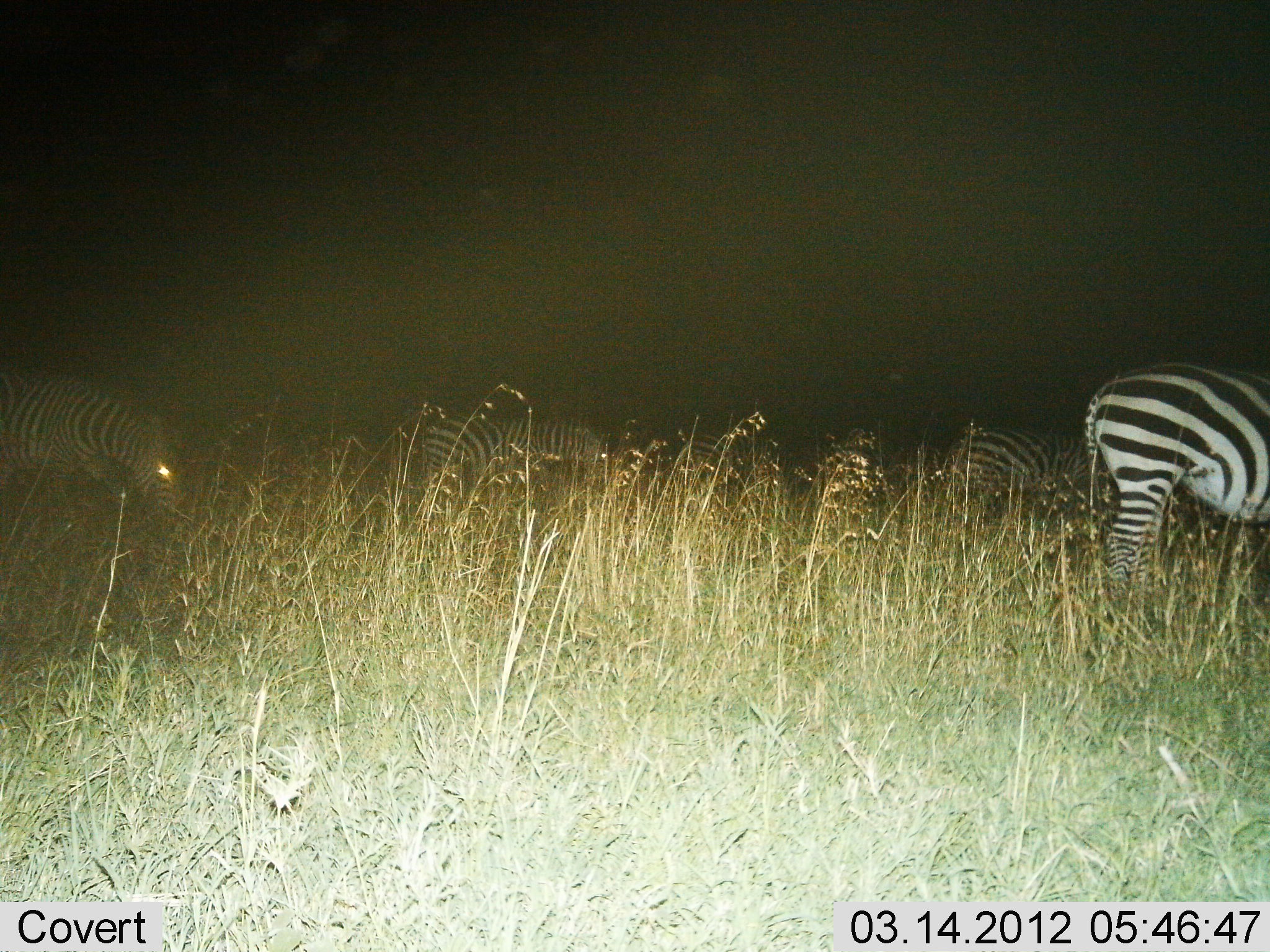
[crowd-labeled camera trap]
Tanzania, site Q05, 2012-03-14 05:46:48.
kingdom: Animalia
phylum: Chordata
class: Mammalia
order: Perissodactyla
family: Equidae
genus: Equus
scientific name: Equus quagga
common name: plains zebra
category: zebra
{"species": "zebra (plains zebra) (Equus quagga)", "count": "4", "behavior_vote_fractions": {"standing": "44%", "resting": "8%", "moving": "16%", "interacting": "0%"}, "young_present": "0%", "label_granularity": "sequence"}